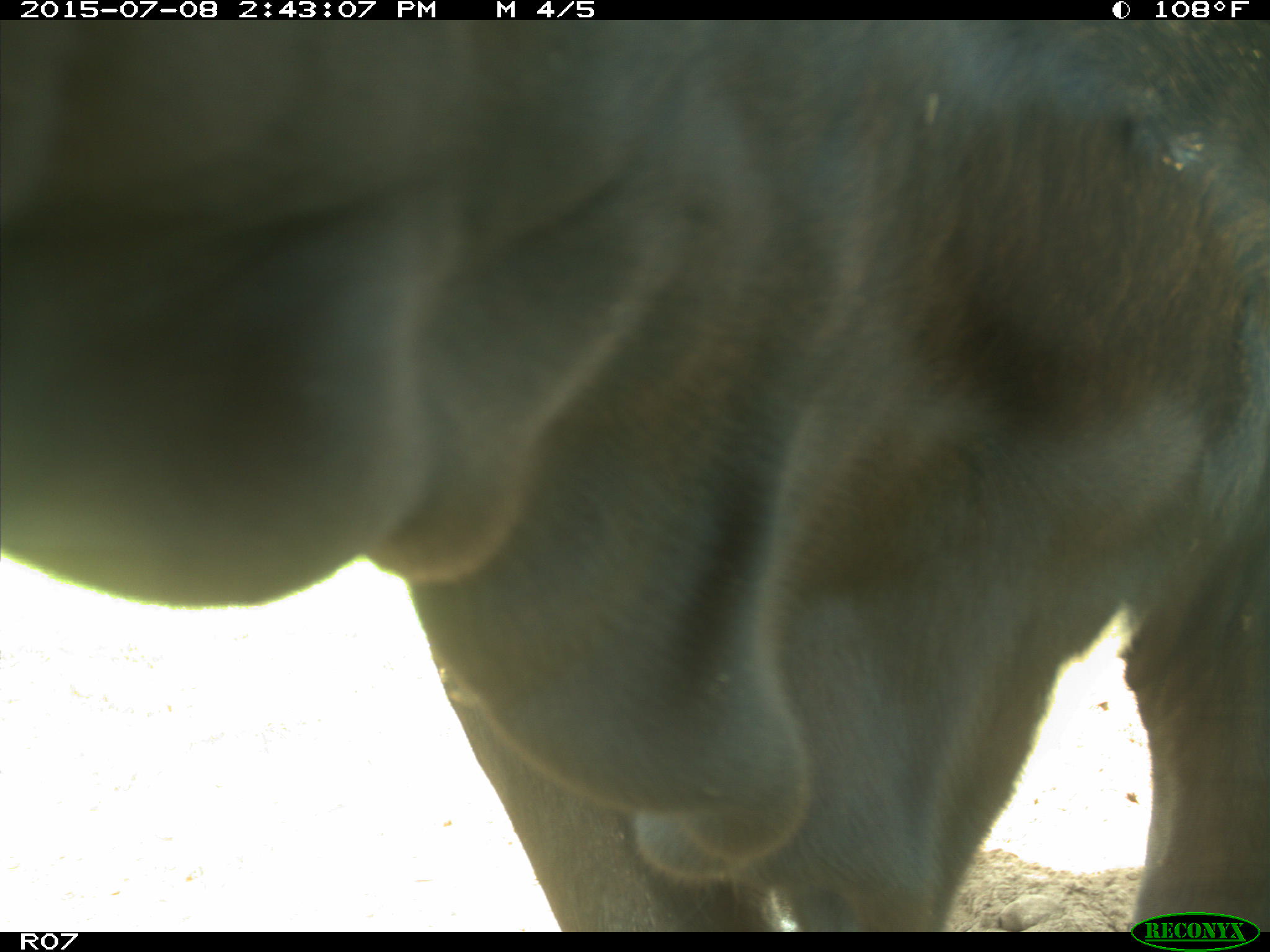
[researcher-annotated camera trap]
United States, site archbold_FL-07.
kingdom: Animalia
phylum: Chordata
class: Mammalia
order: Artiodactyla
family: Bovidae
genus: Bos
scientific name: Bos taurus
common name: domestic cow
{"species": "Bos taurus (domestic cow)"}